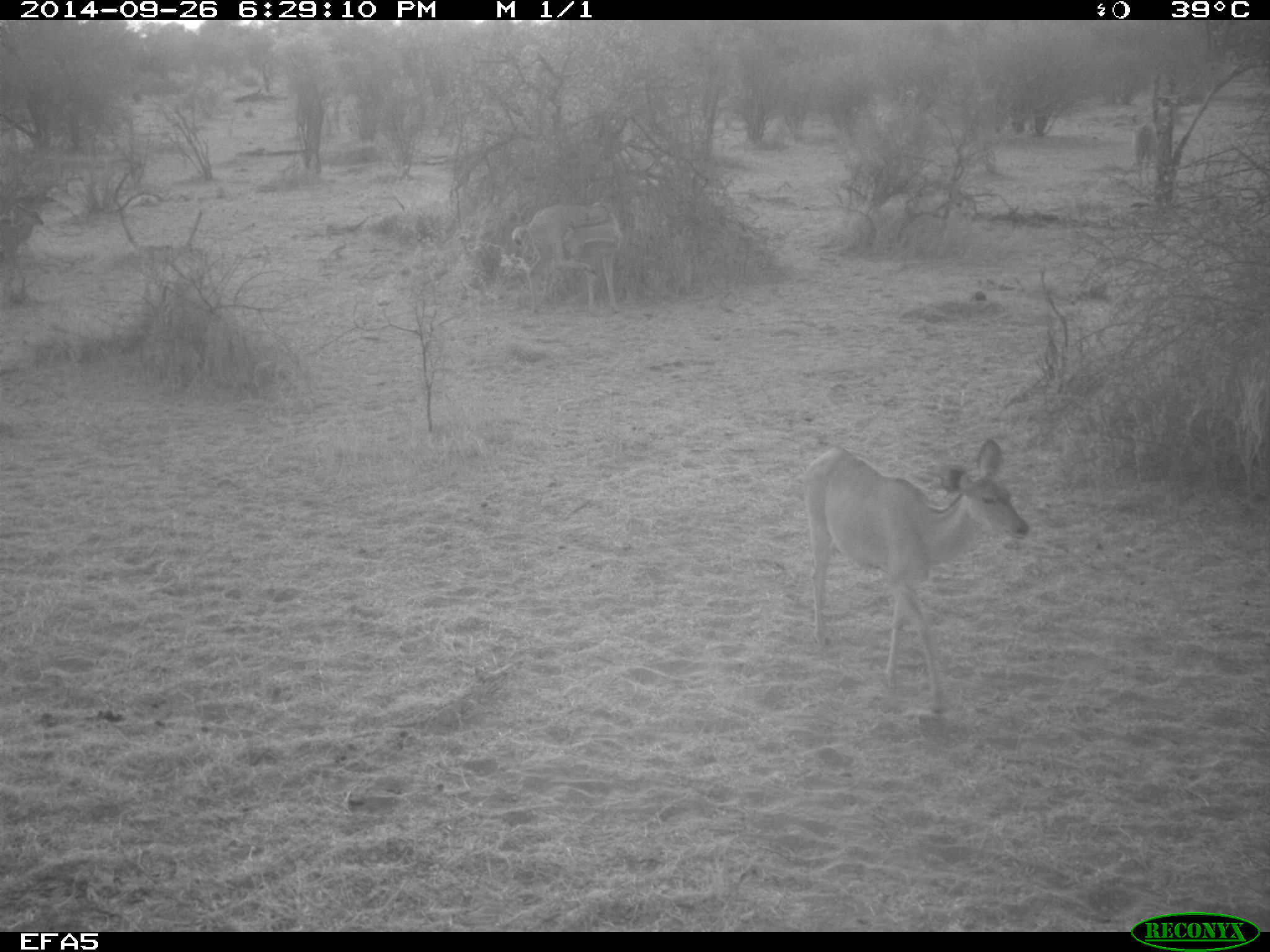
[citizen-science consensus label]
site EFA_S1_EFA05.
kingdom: Animalia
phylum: Chordata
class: Mammalia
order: Artiodactyla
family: Bovidae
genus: Tragelaphus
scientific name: Tragelaphus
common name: kudu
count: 1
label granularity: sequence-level